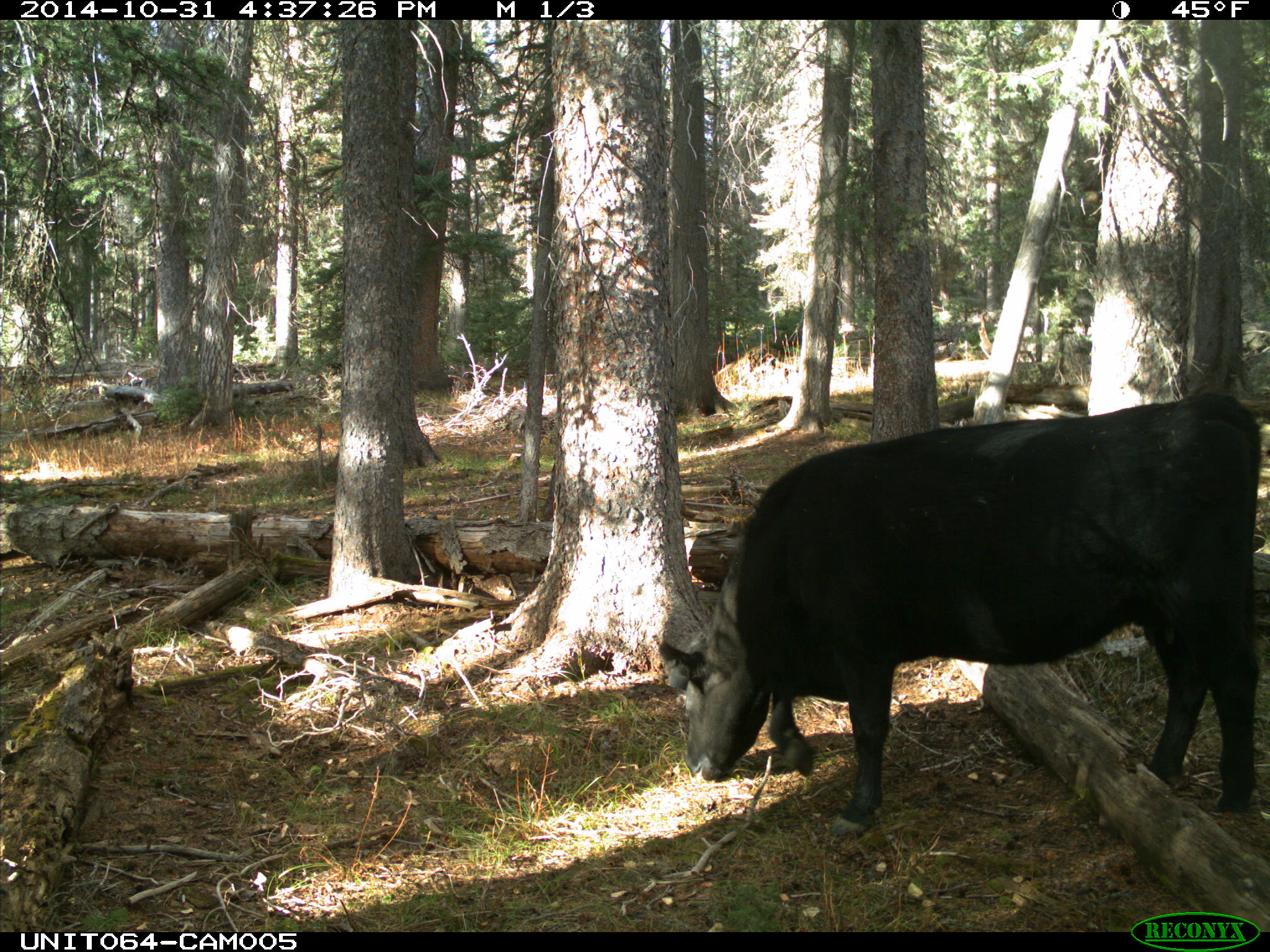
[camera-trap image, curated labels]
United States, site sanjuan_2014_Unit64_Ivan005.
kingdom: Animalia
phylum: Chordata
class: Mammalia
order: Artiodactyla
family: Bovidae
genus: Bos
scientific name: Bos taurus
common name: domestic cow